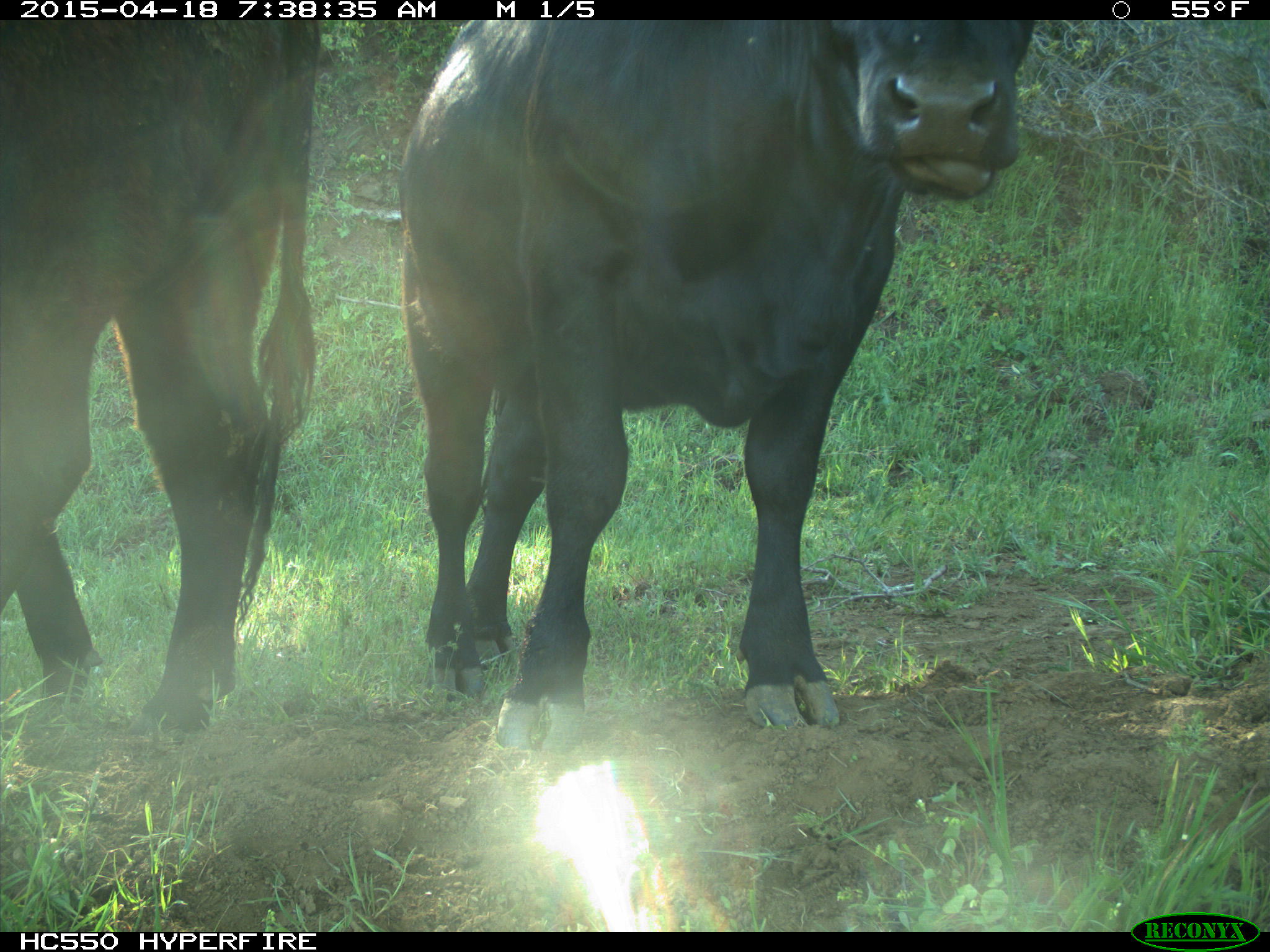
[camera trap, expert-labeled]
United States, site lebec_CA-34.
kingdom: Animalia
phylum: Chordata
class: Mammalia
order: Artiodactyla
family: Bovidae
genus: Bos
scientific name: Bos taurus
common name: domestic cow